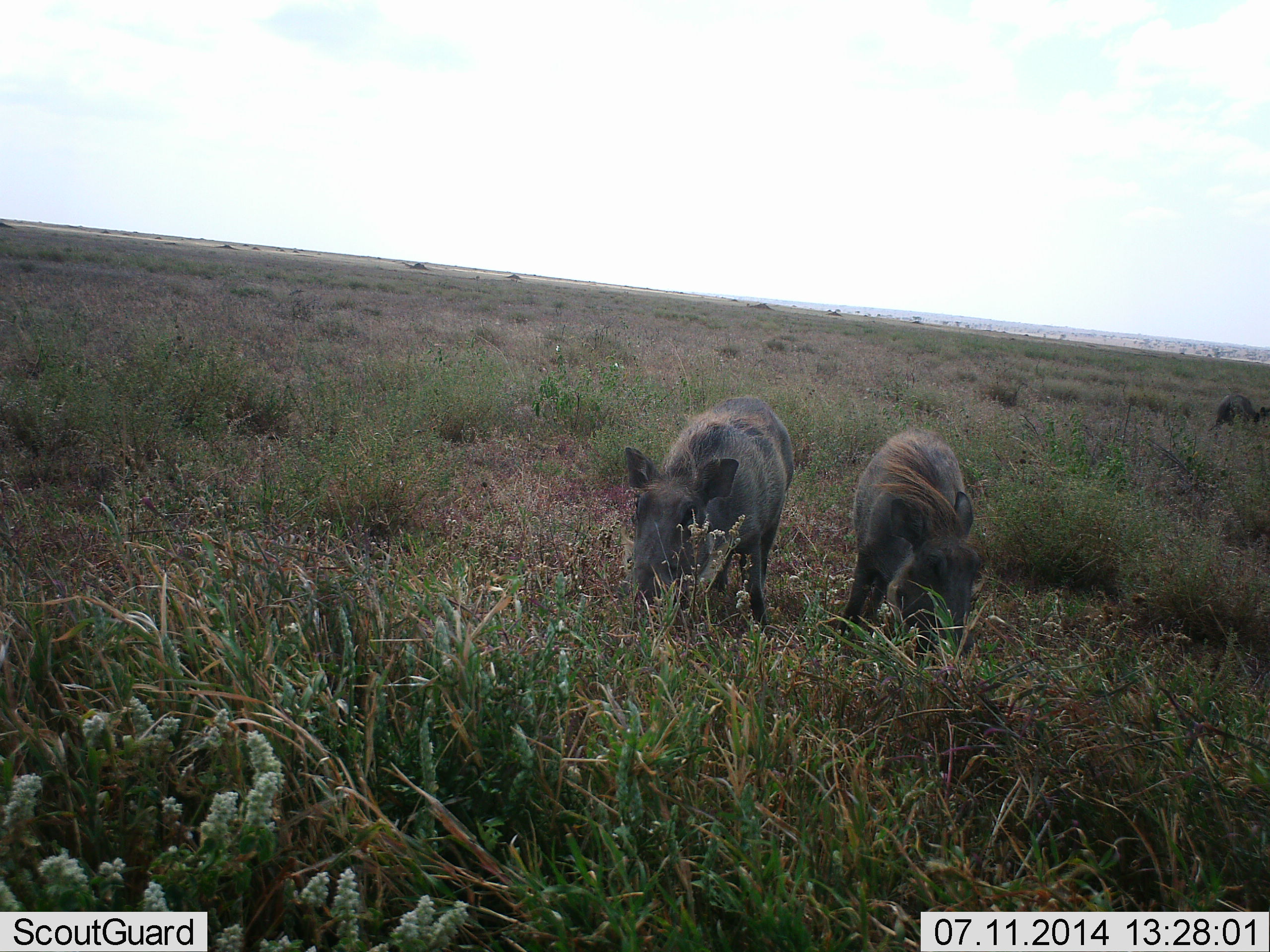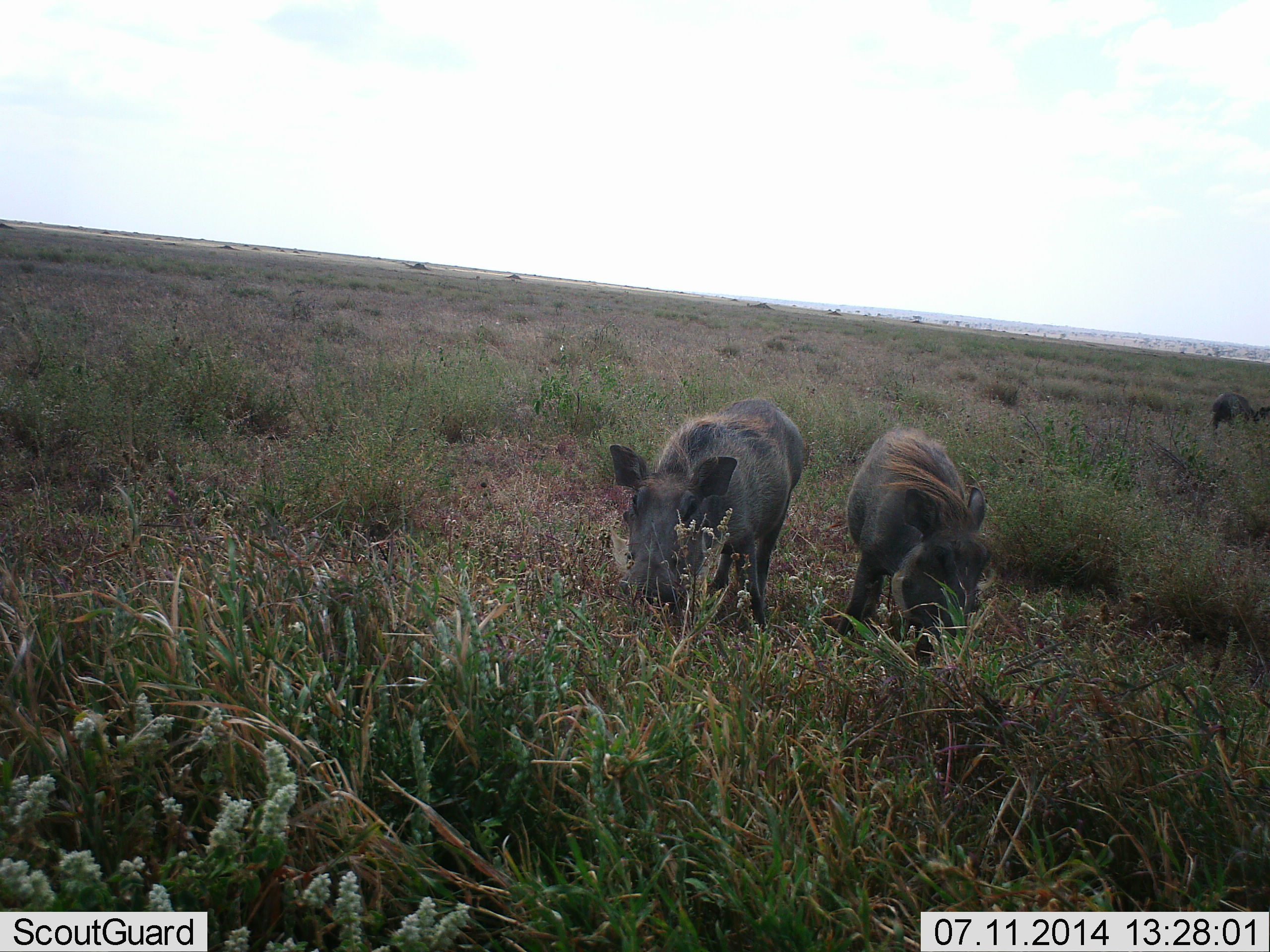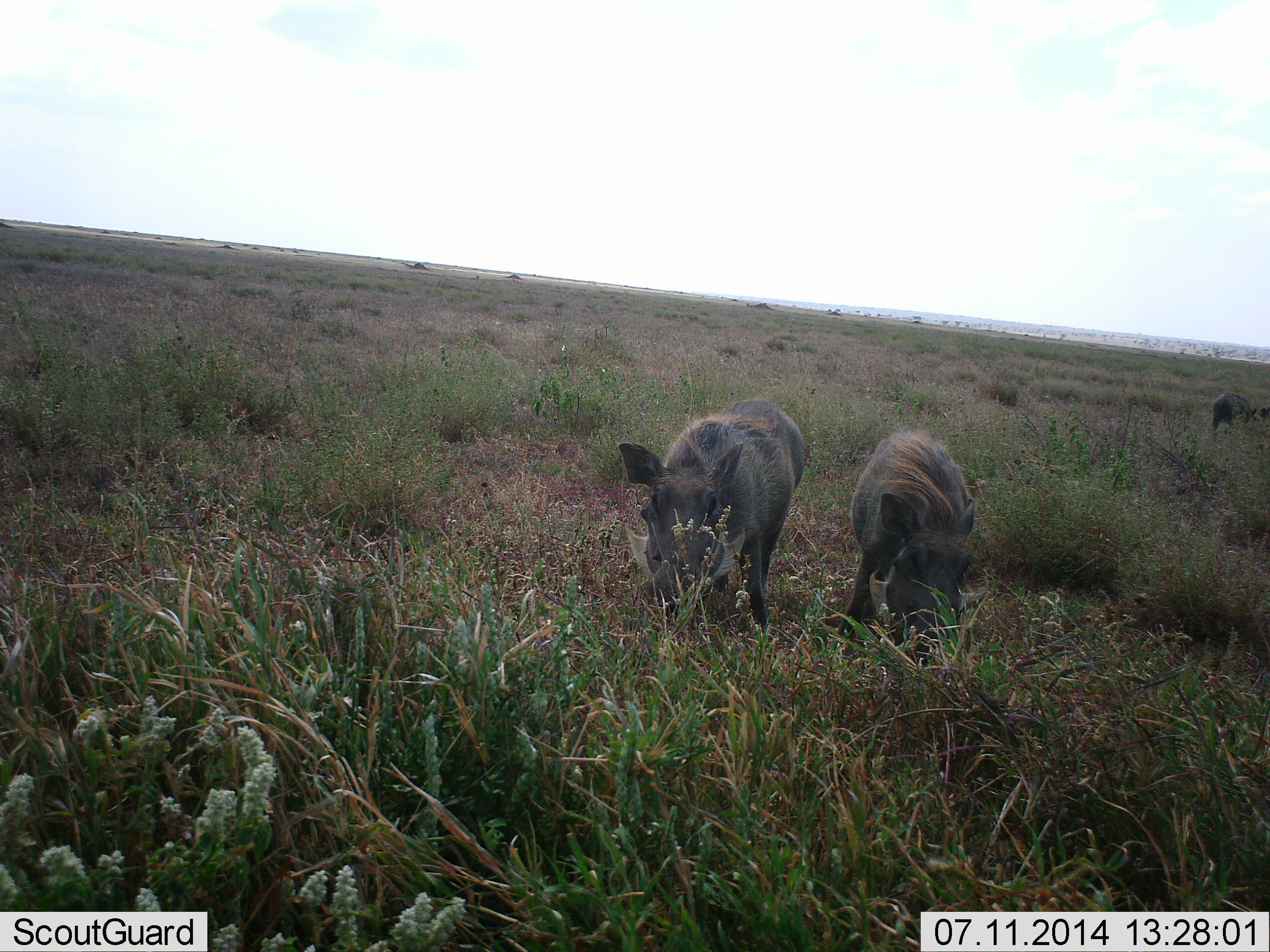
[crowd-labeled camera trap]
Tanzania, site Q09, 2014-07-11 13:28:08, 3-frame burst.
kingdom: Animalia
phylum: Chordata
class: Mammalia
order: Artiodactyla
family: Suidae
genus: Phacochoerus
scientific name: Phacochoerus africanus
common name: warthog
Warthog (Phacochoerus africanus), count 3. Behavior (volunteer vote fractions): standing 36%, resting 0%, moving 18%, interacting 9%. Young present (vote fraction): 0%. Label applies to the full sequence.